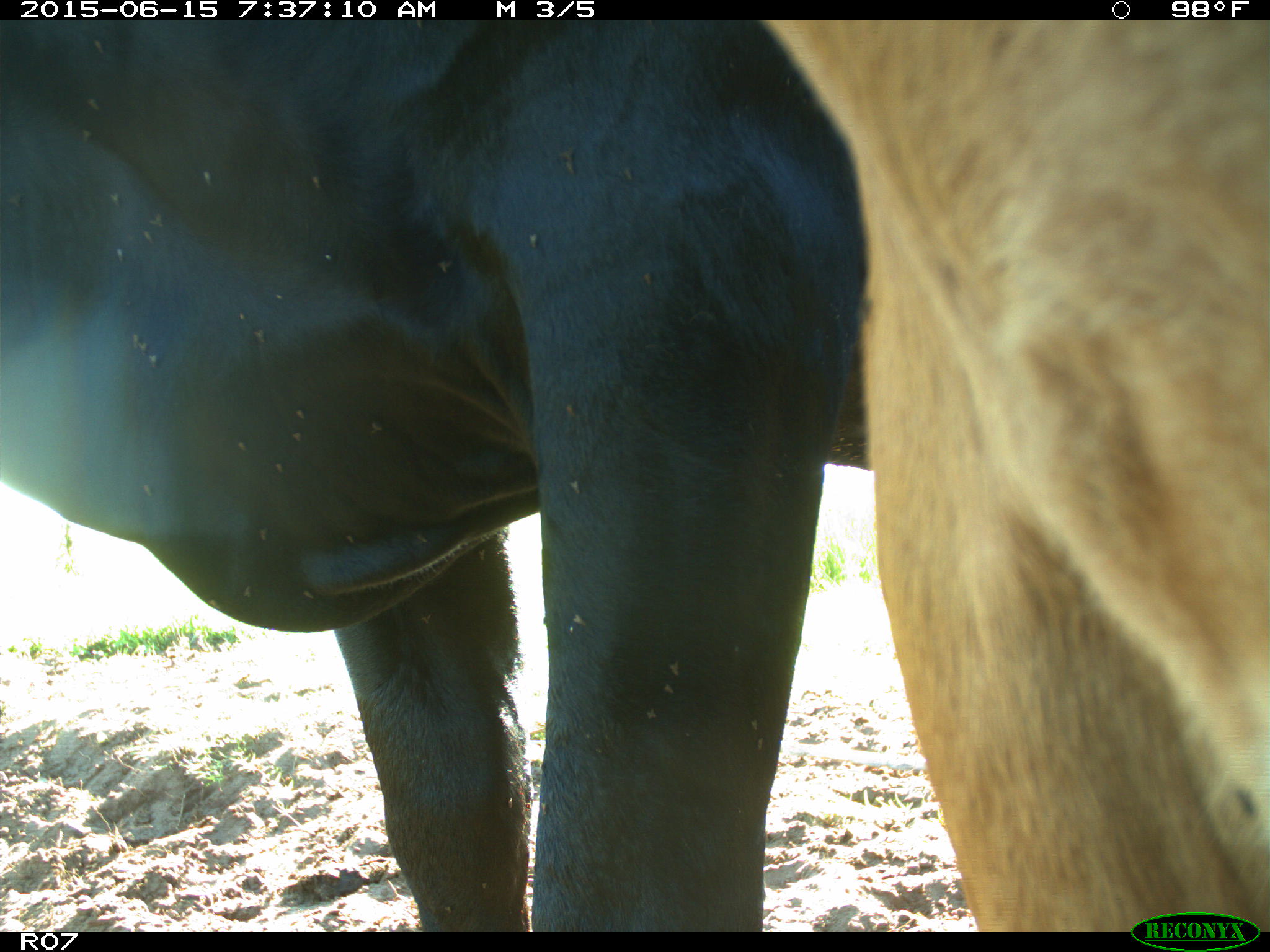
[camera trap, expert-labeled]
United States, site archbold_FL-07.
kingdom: Animalia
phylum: Chordata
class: Mammalia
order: Artiodactyla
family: Bovidae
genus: Bos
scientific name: Bos taurus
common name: domestic cow